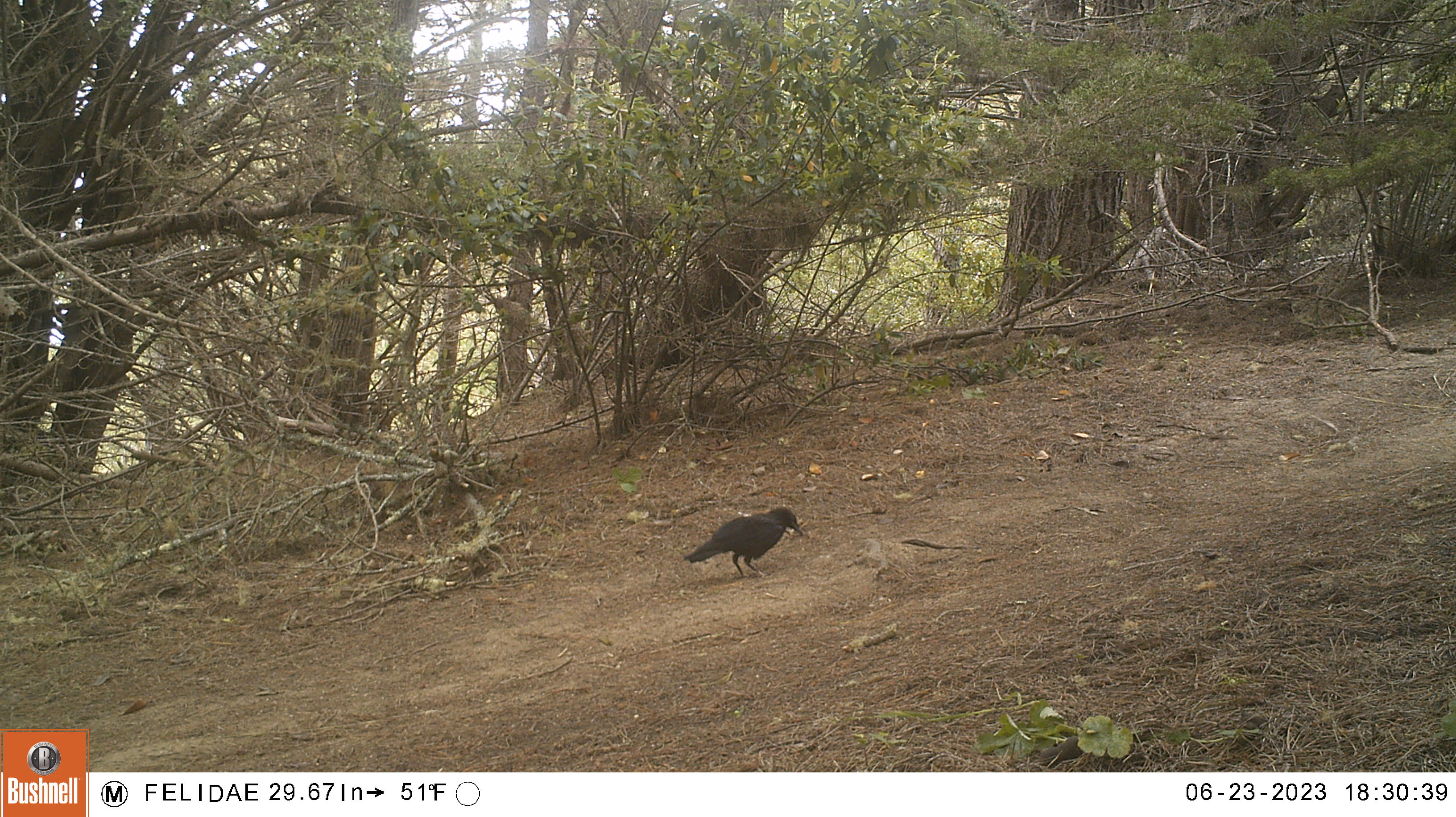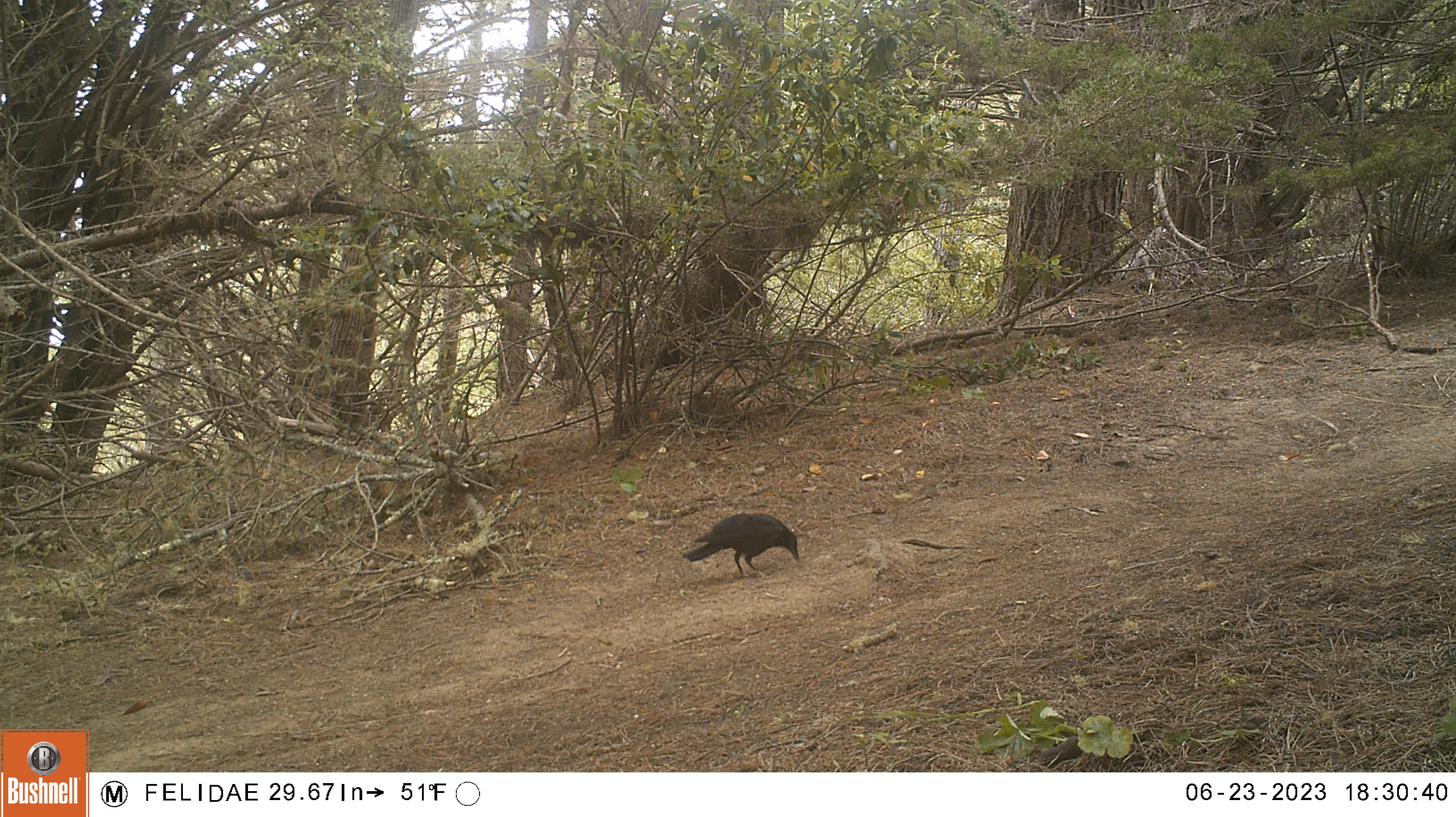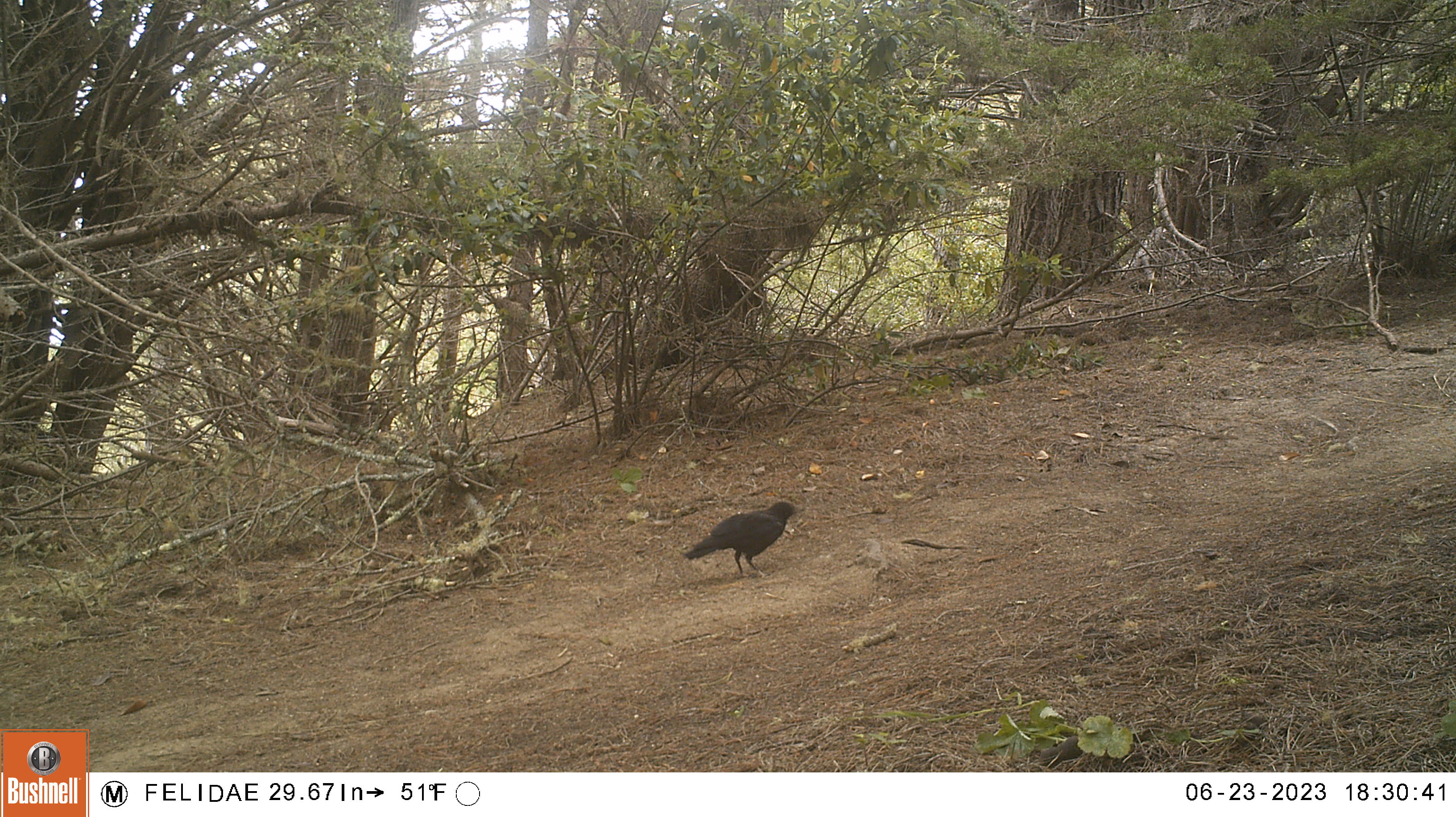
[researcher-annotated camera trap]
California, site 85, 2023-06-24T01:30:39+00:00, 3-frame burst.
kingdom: Animalia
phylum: Chordata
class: Aves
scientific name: Aves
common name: bird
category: unknown bird